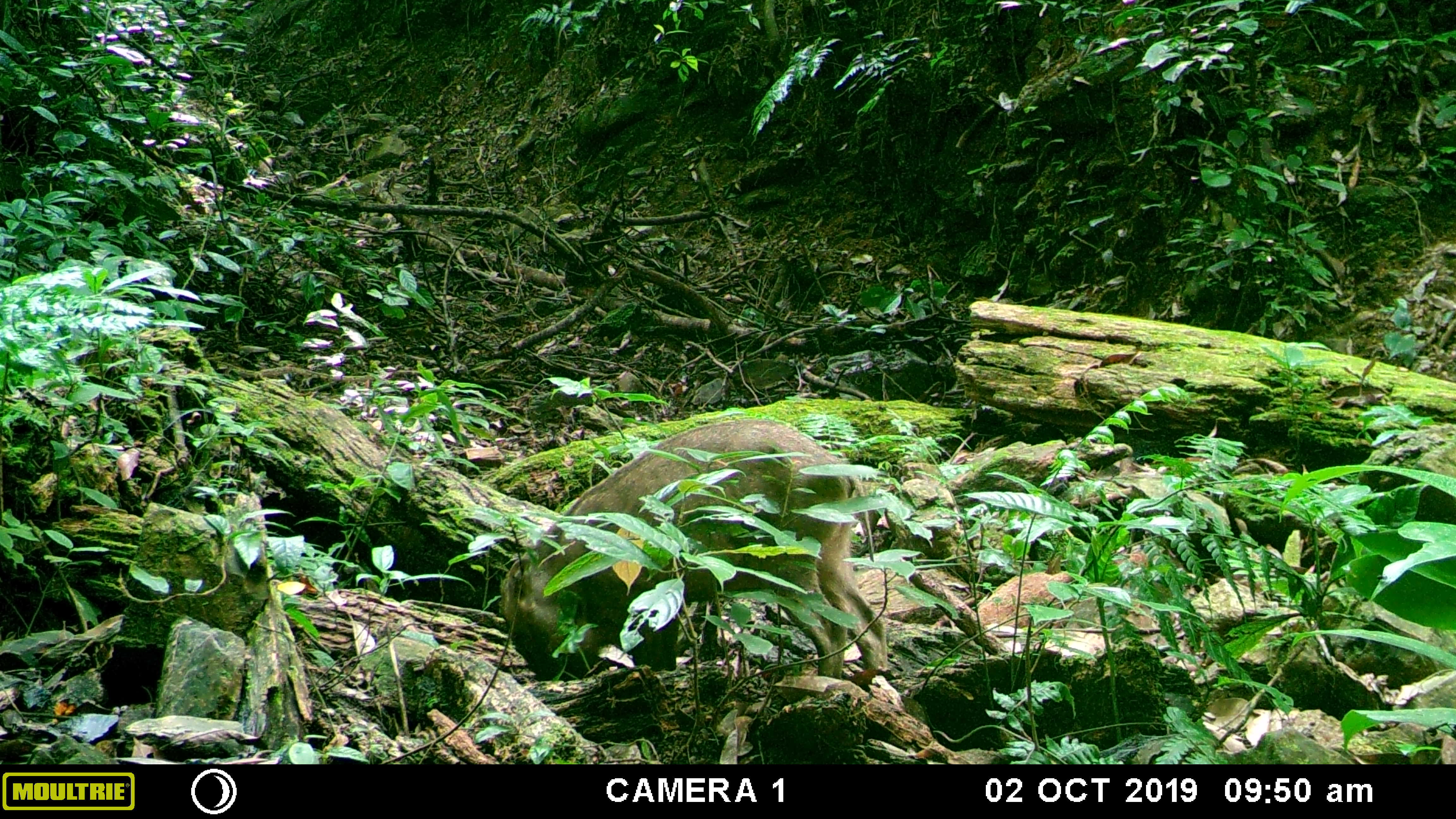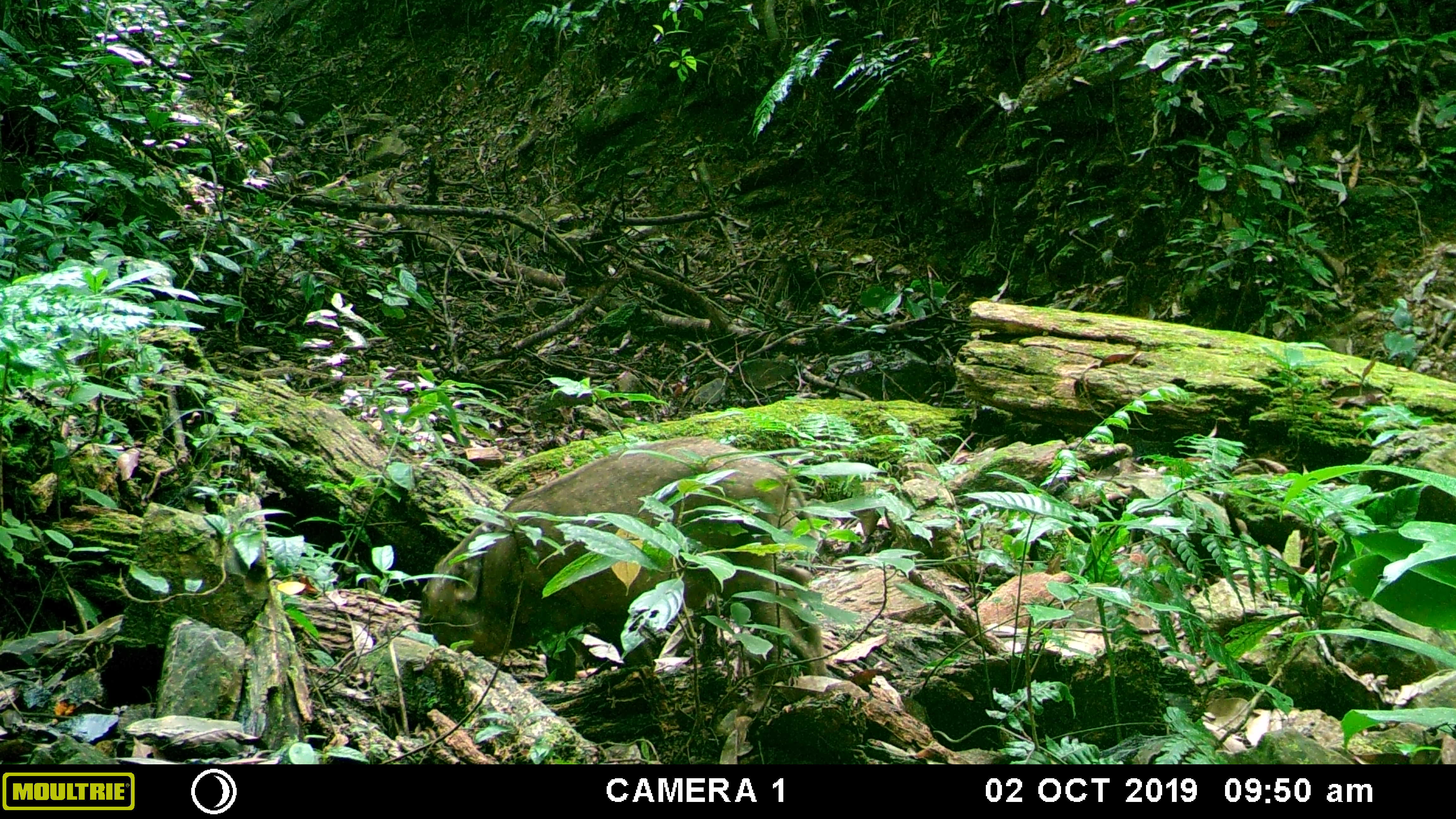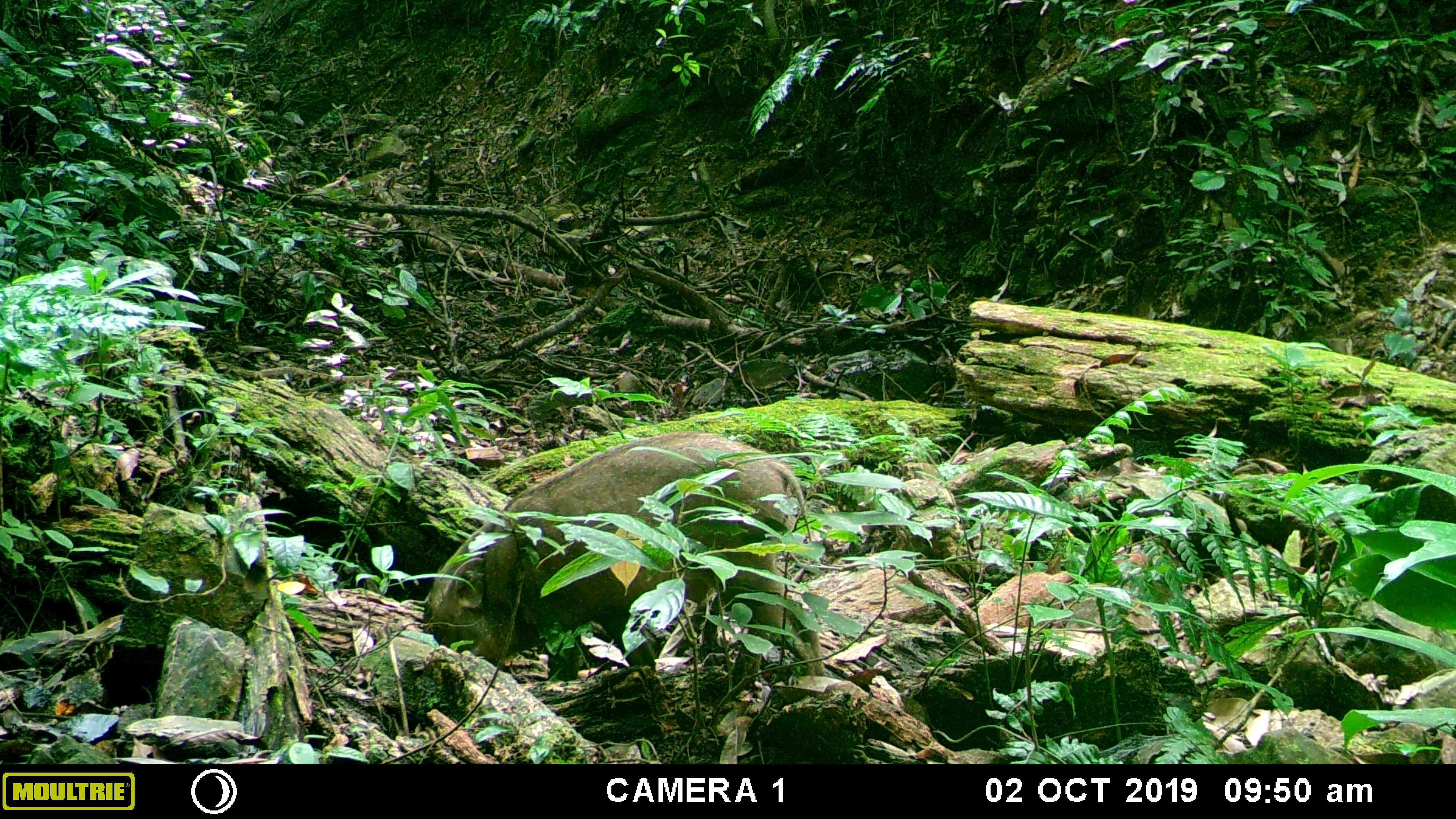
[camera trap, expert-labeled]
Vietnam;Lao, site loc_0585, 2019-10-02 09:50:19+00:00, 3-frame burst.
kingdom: Animalia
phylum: Chordata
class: Mammalia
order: Artiodactyla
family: Suidae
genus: Sus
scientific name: Sus scrofa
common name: eurasian wild pig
Eurasian wild pig (Sus scrofa). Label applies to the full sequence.